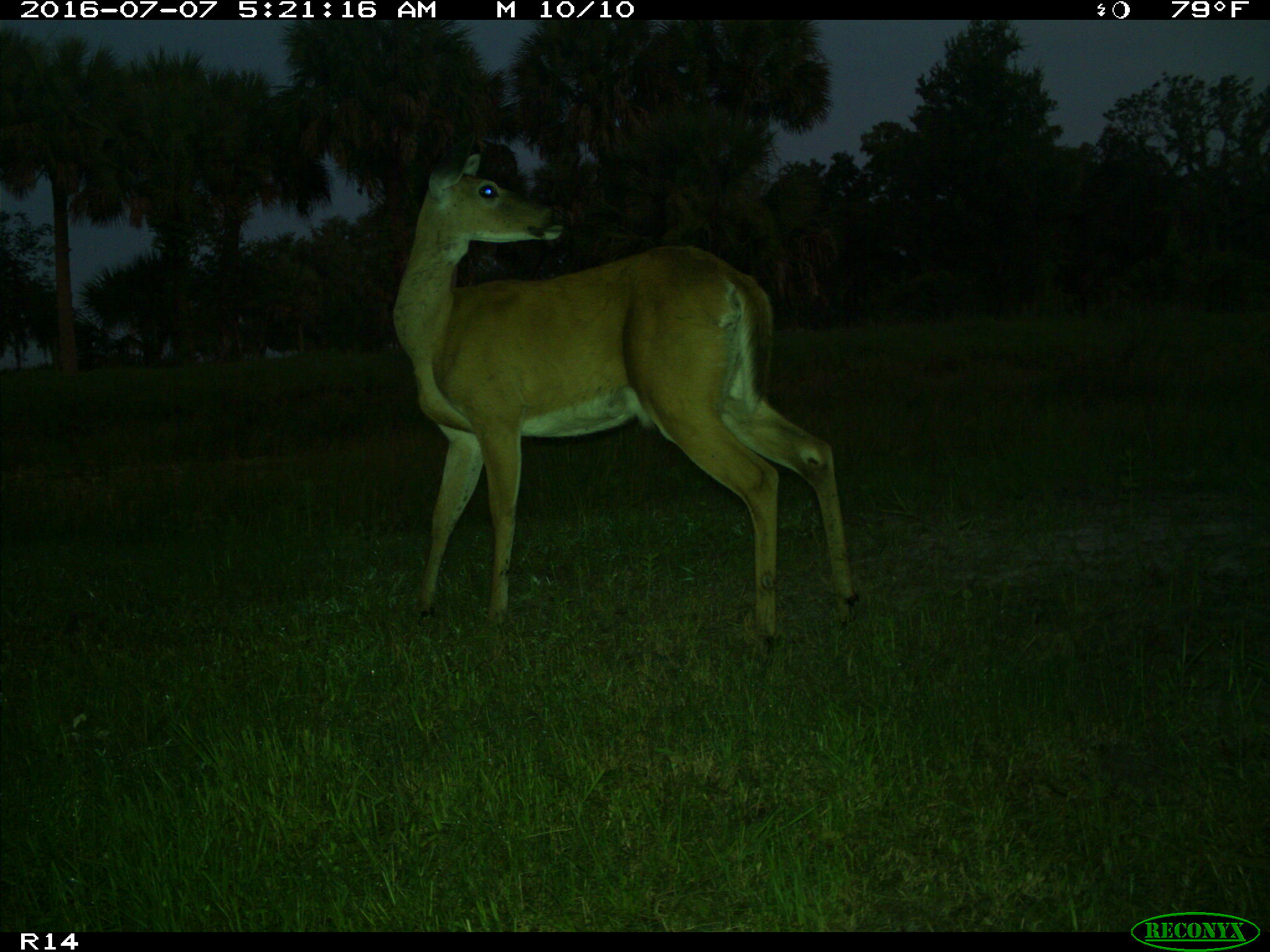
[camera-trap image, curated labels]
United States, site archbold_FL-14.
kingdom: Animalia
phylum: Chordata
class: Mammalia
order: Artiodactyla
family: Cervidae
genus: Odocoileus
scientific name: Odocoileus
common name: deer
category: unidentified deer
Unidentified deer (deer) (Odocoileus).